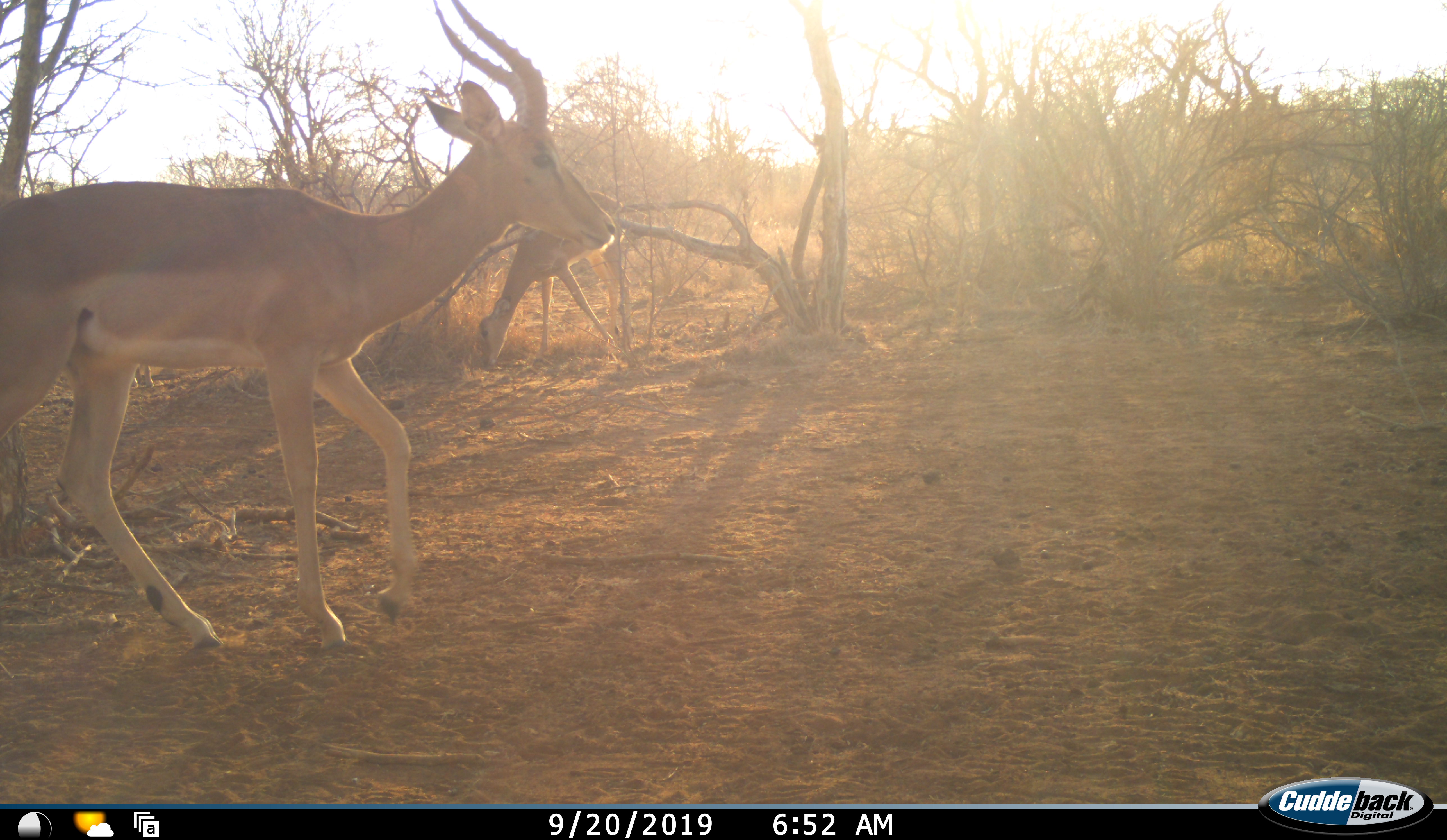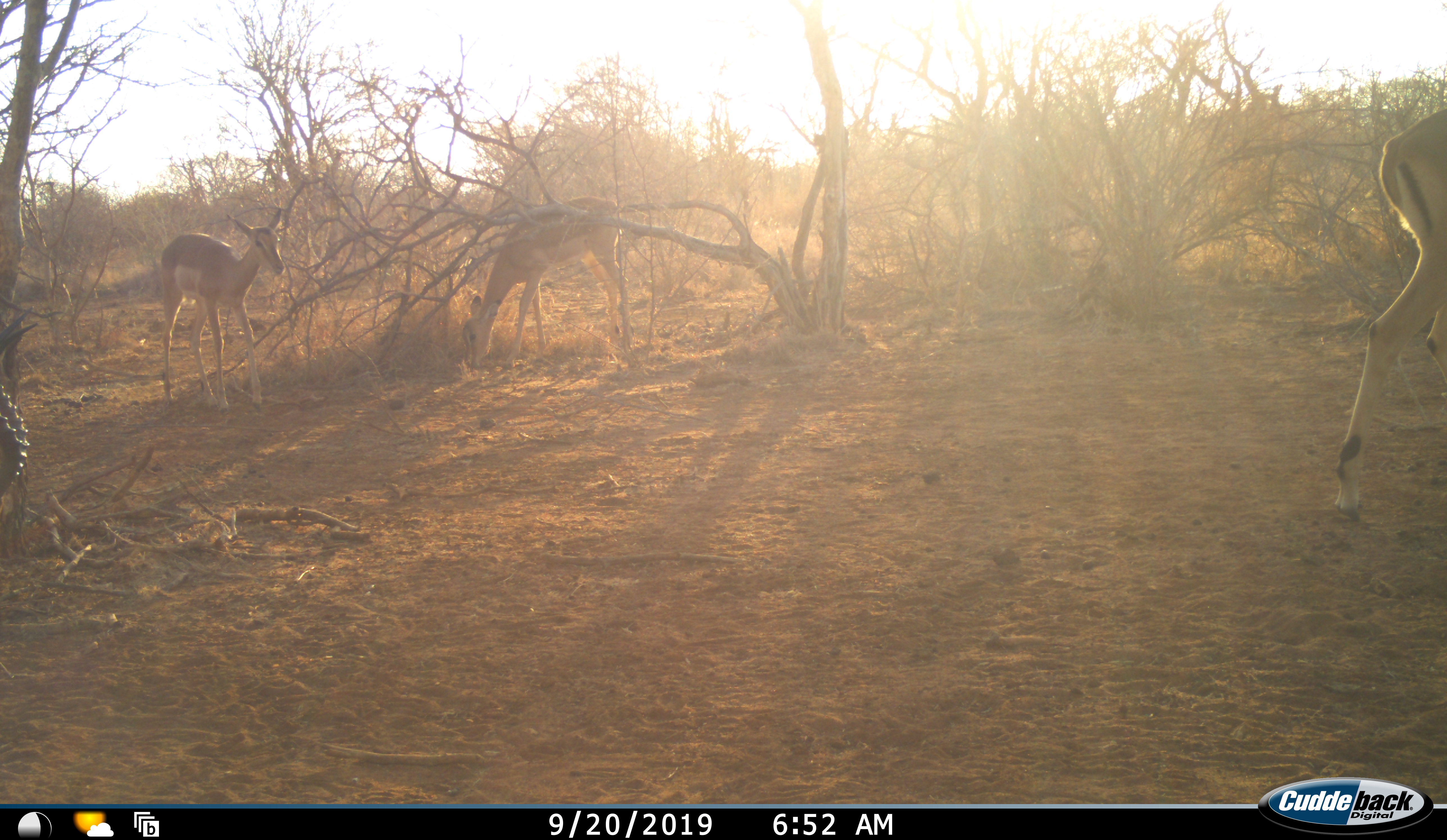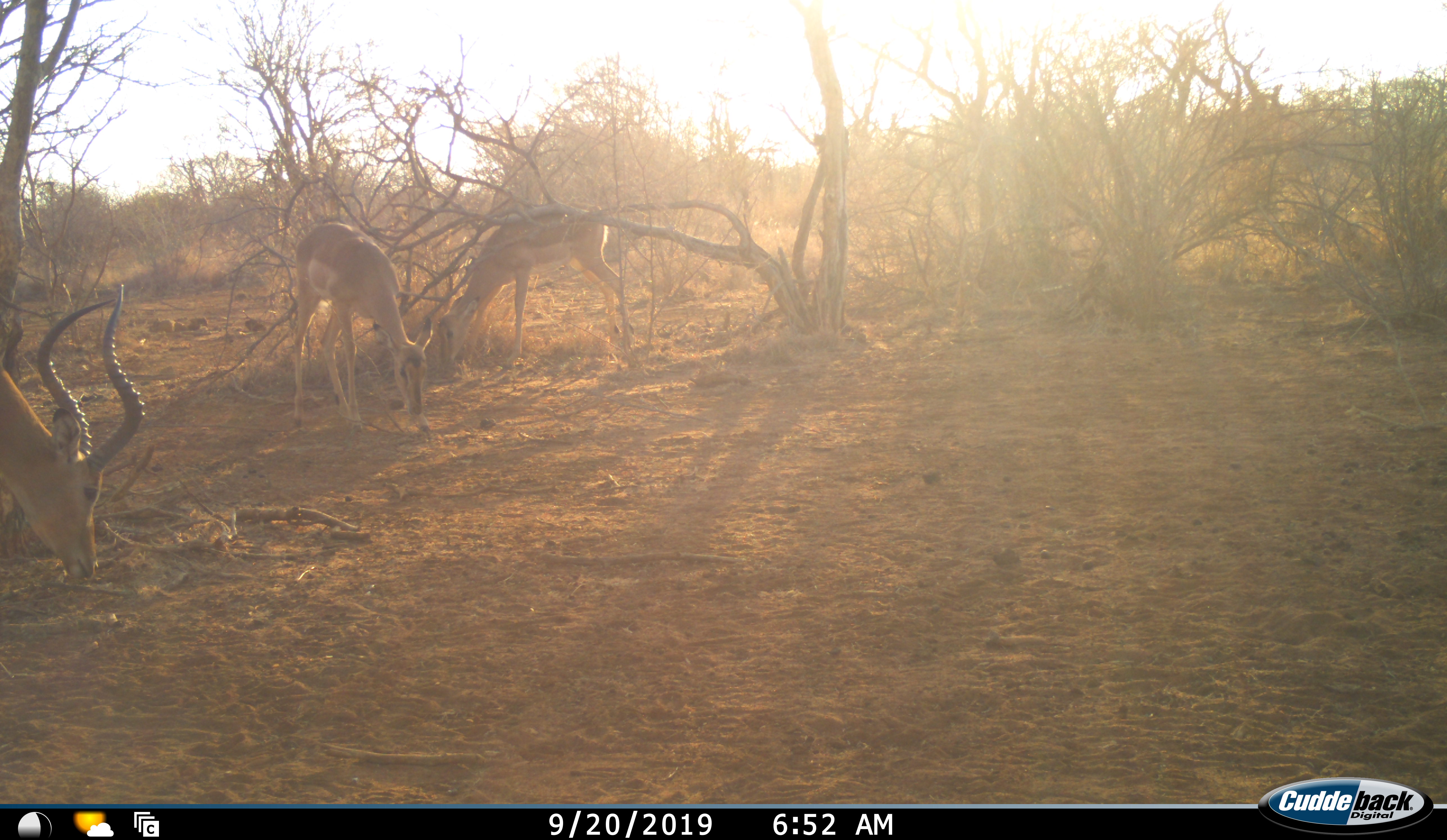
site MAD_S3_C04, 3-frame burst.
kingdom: Animalia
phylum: Chordata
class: Mammalia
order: Artiodactyla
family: Bovidae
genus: Aepyceros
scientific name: Aepyceros melampus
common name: impala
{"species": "impala (Aepyceros melampus)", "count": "4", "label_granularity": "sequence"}